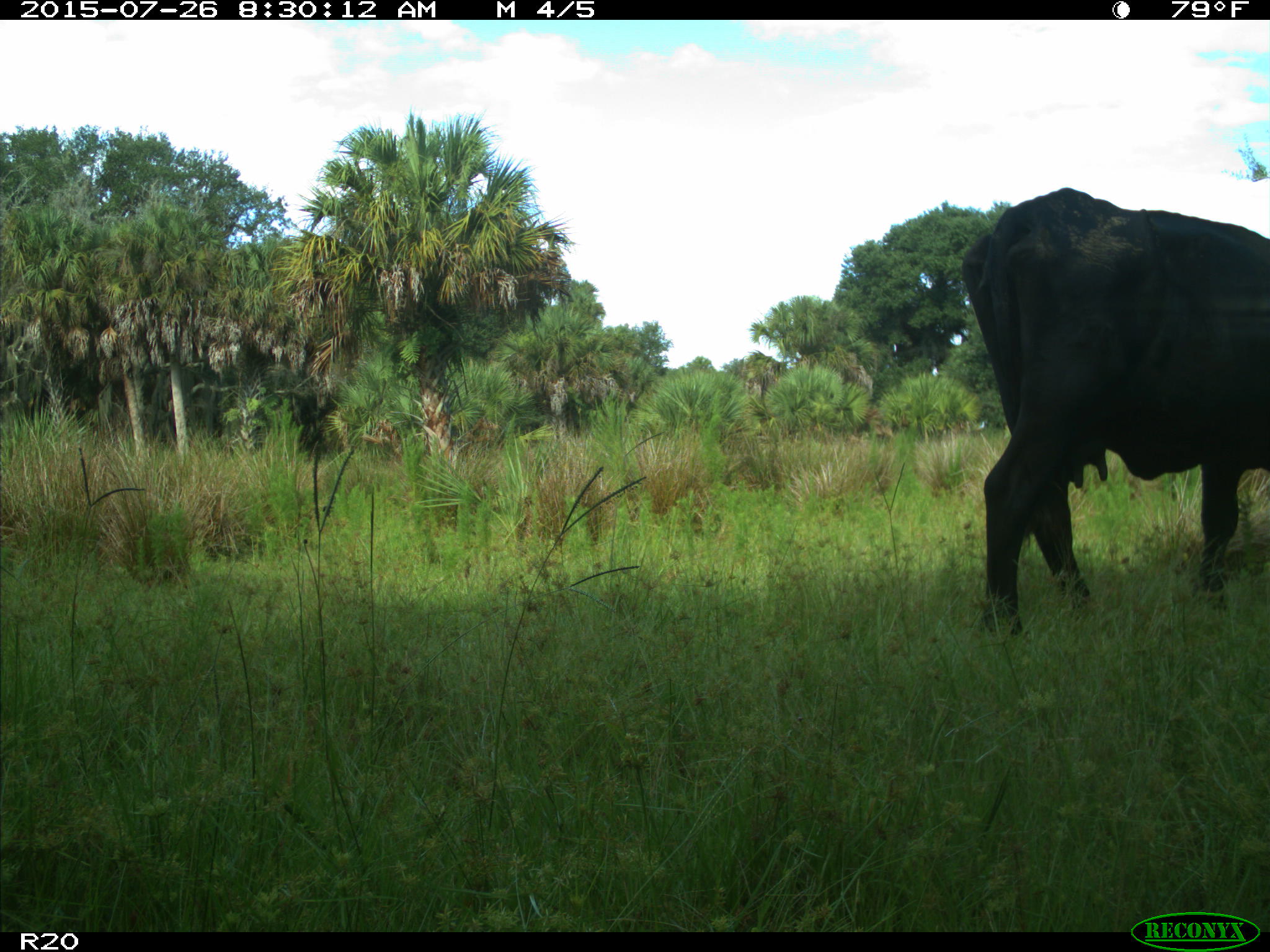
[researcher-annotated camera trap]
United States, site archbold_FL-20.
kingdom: Animalia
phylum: Chordata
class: Mammalia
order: Artiodactyla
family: Bovidae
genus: Bos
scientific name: Bos taurus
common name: domestic cow